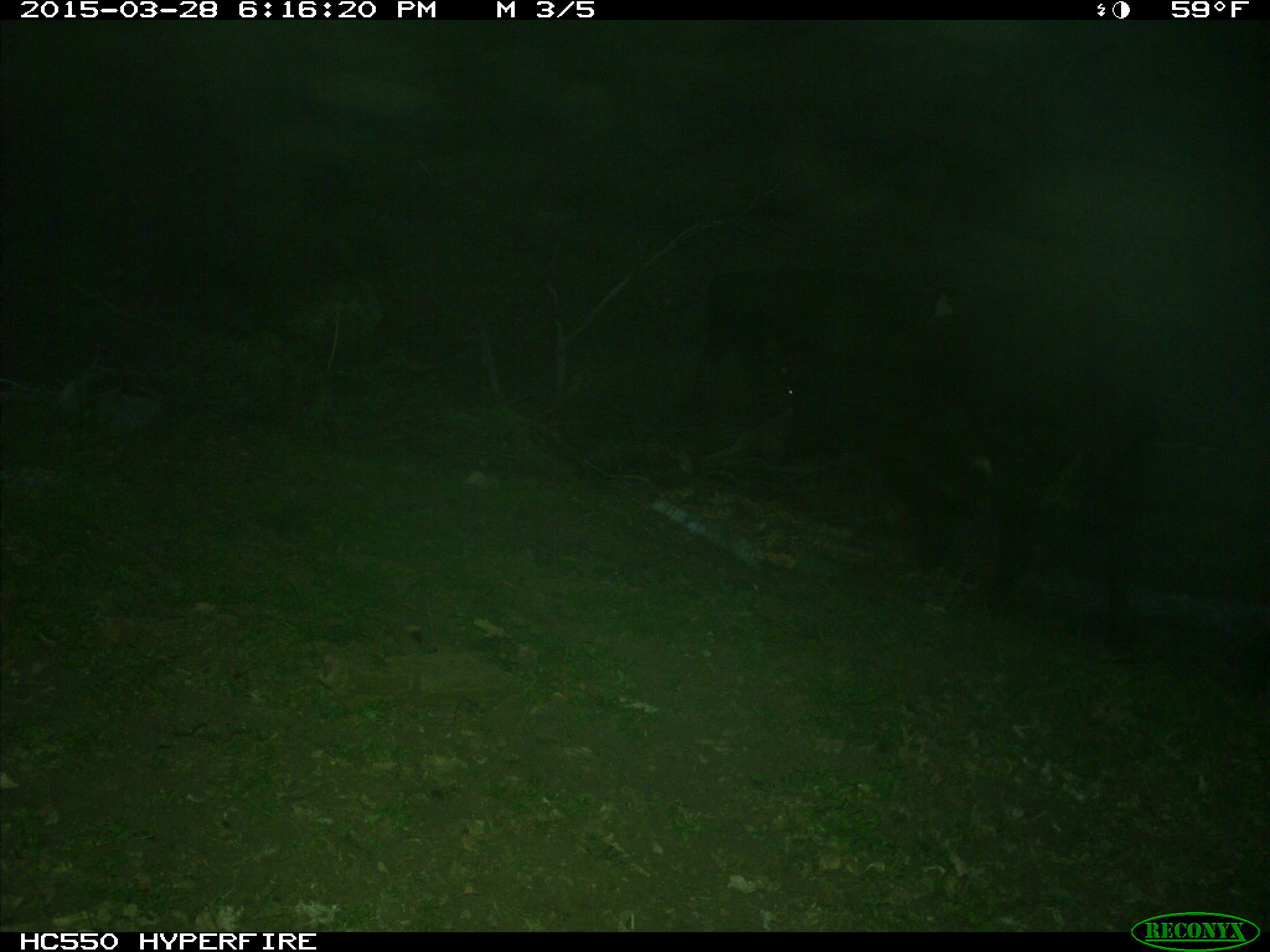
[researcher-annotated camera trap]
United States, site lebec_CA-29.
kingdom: Animalia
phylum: Chordata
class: Mammalia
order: Artiodactyla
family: Bovidae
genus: Bos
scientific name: Bos taurus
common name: domestic cow